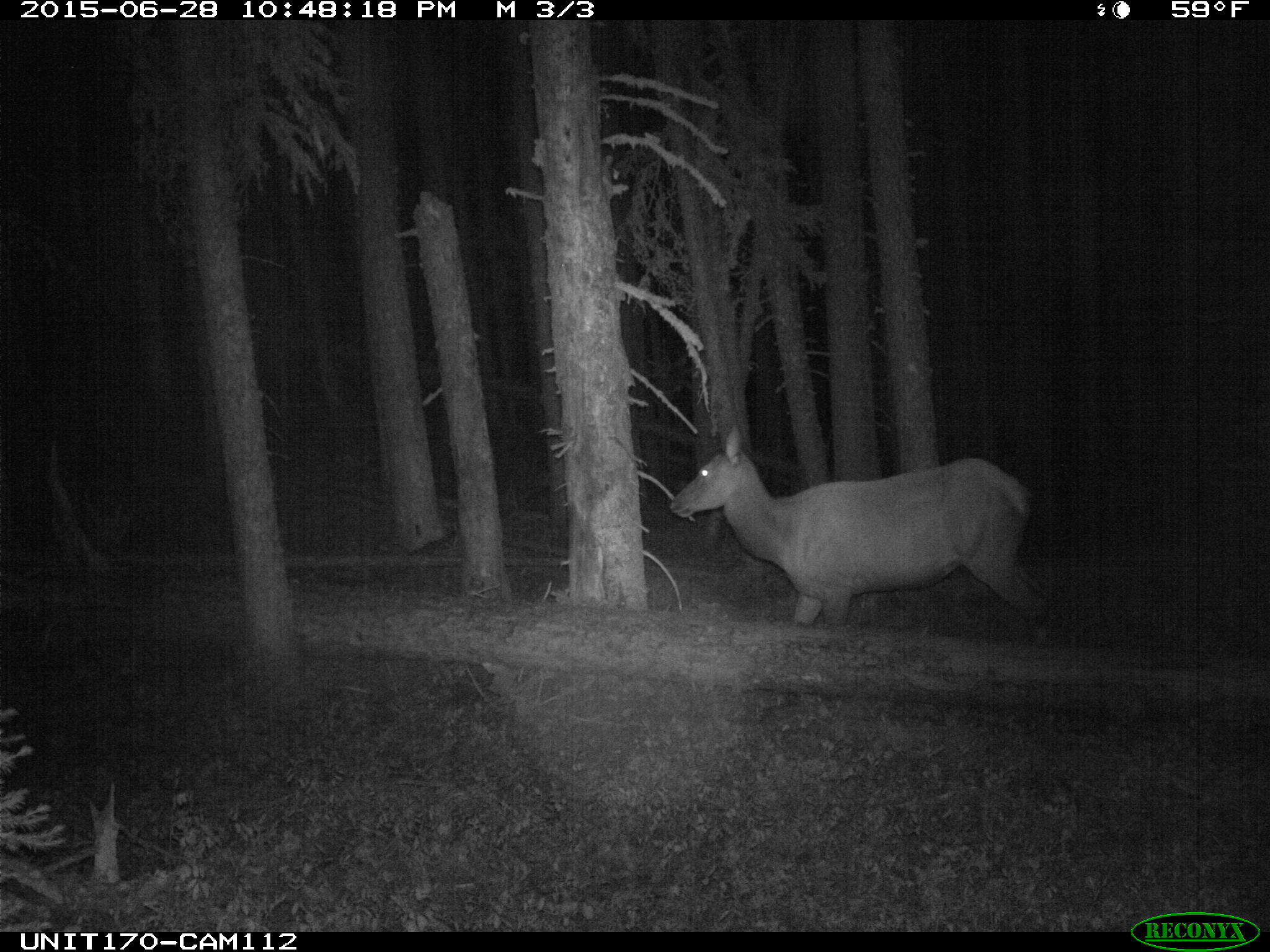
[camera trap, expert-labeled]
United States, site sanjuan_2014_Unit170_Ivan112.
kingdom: Animalia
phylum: Chordata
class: Mammalia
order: Artiodactyla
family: Cervidae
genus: Cervus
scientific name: Cervus elaphus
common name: red deer